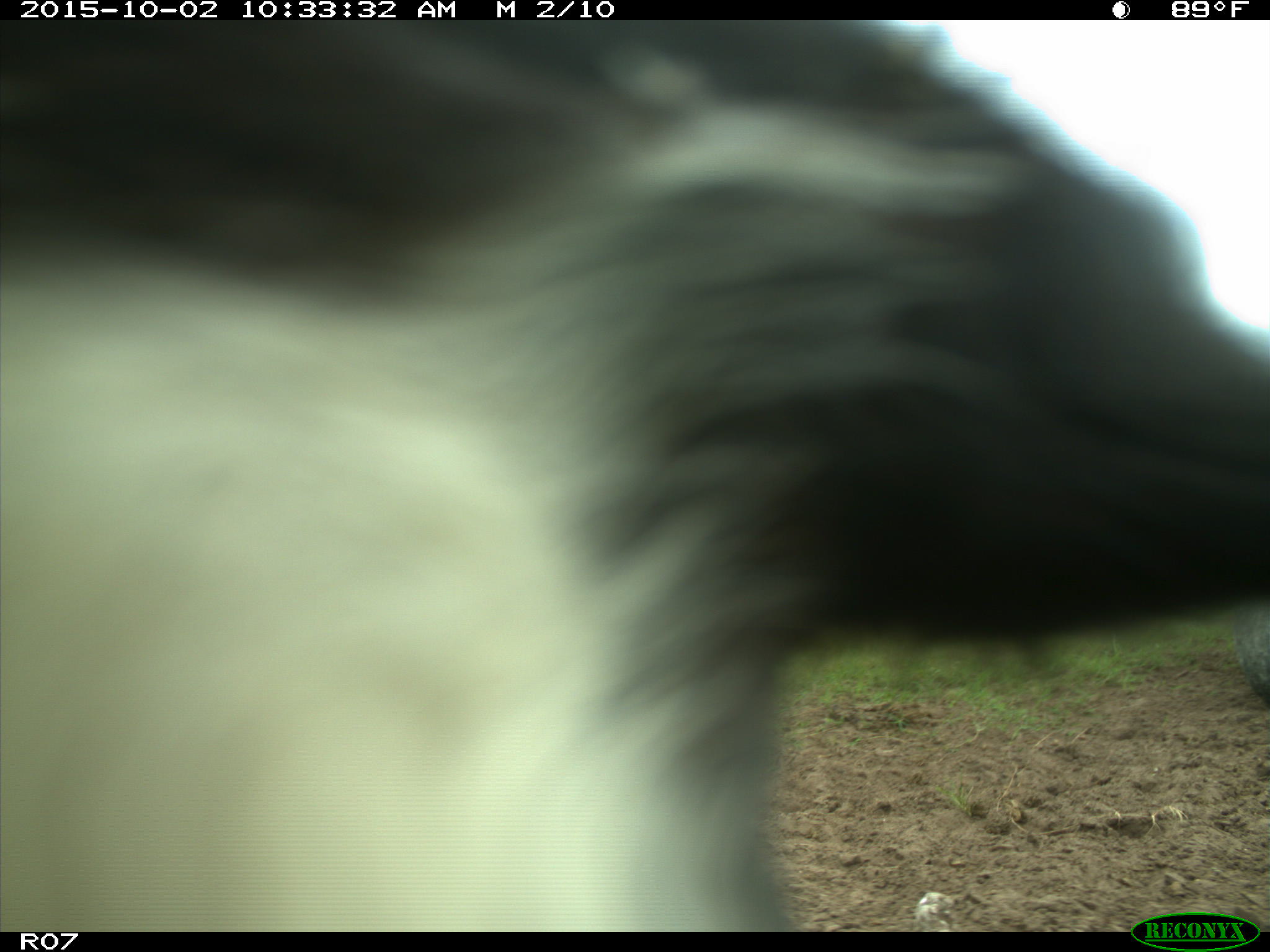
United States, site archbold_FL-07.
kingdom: Animalia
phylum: Chordata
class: Mammalia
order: Artiodactyla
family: Bovidae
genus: Bos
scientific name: Bos taurus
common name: domestic cow